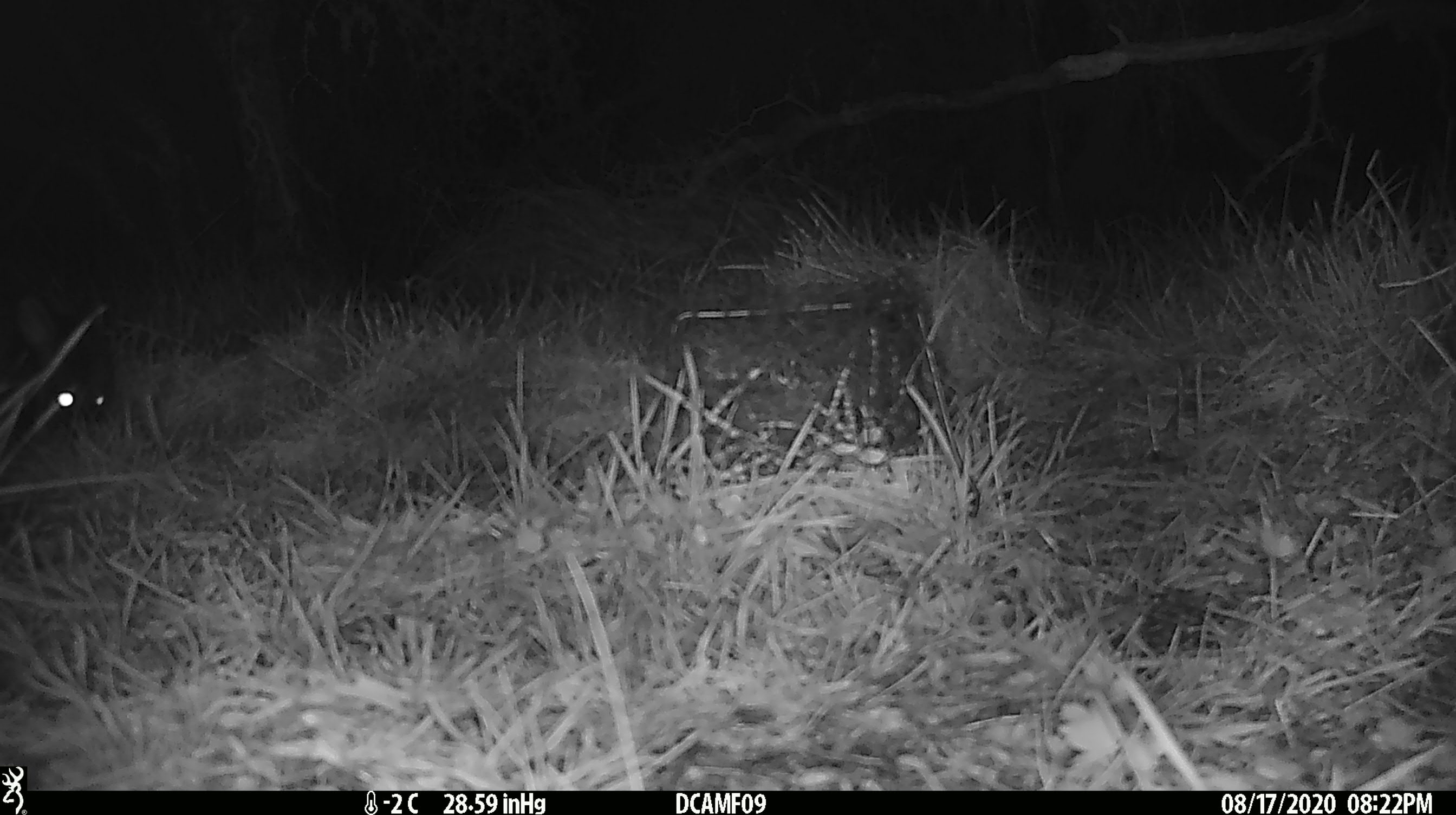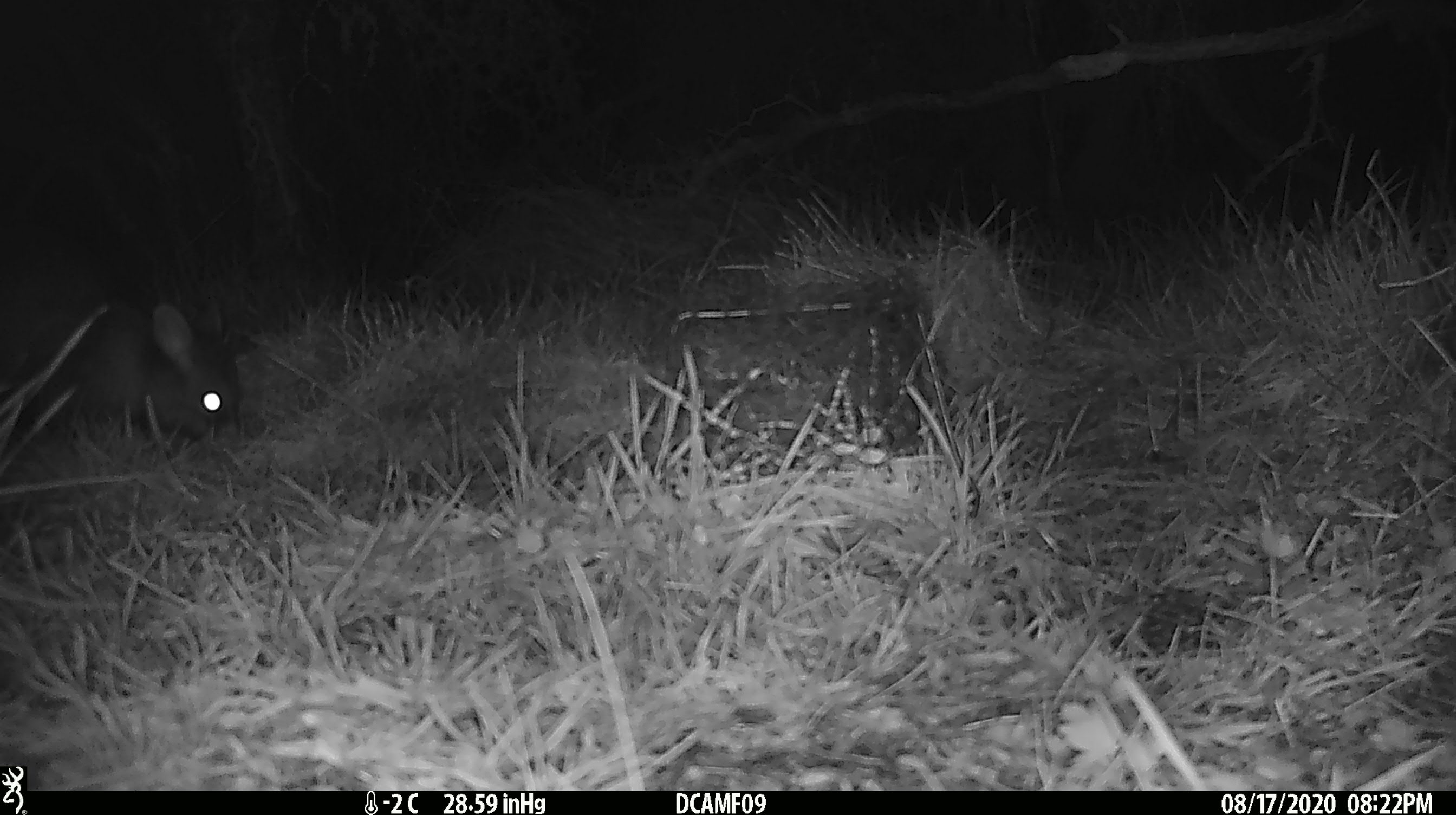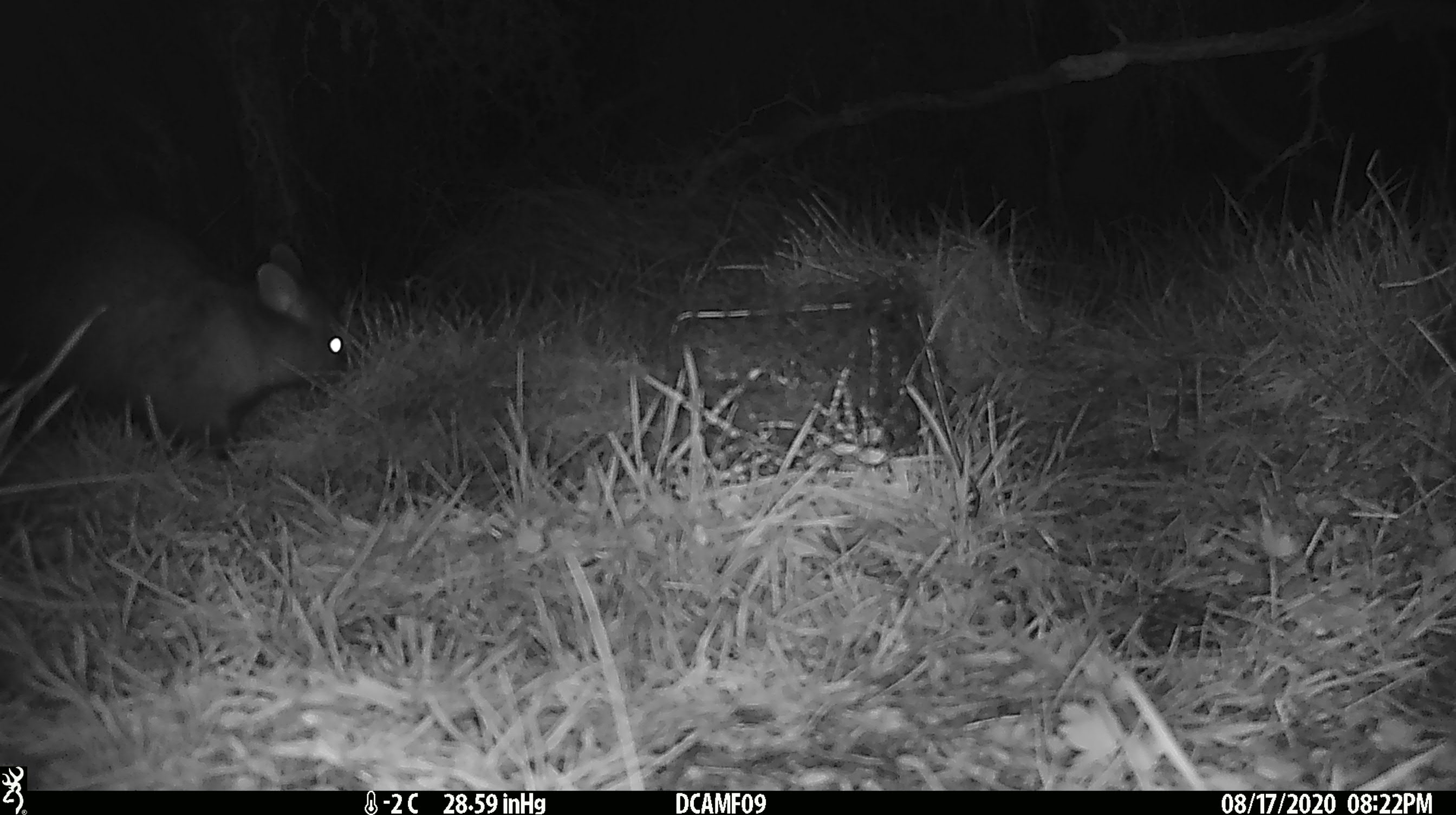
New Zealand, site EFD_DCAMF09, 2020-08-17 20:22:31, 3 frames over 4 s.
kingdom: Animalia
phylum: Chordata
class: Mammalia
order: Diprotodontia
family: Phalangeridae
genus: Trichosurus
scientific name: Trichosurus vulpecula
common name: common brushtail possum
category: possum